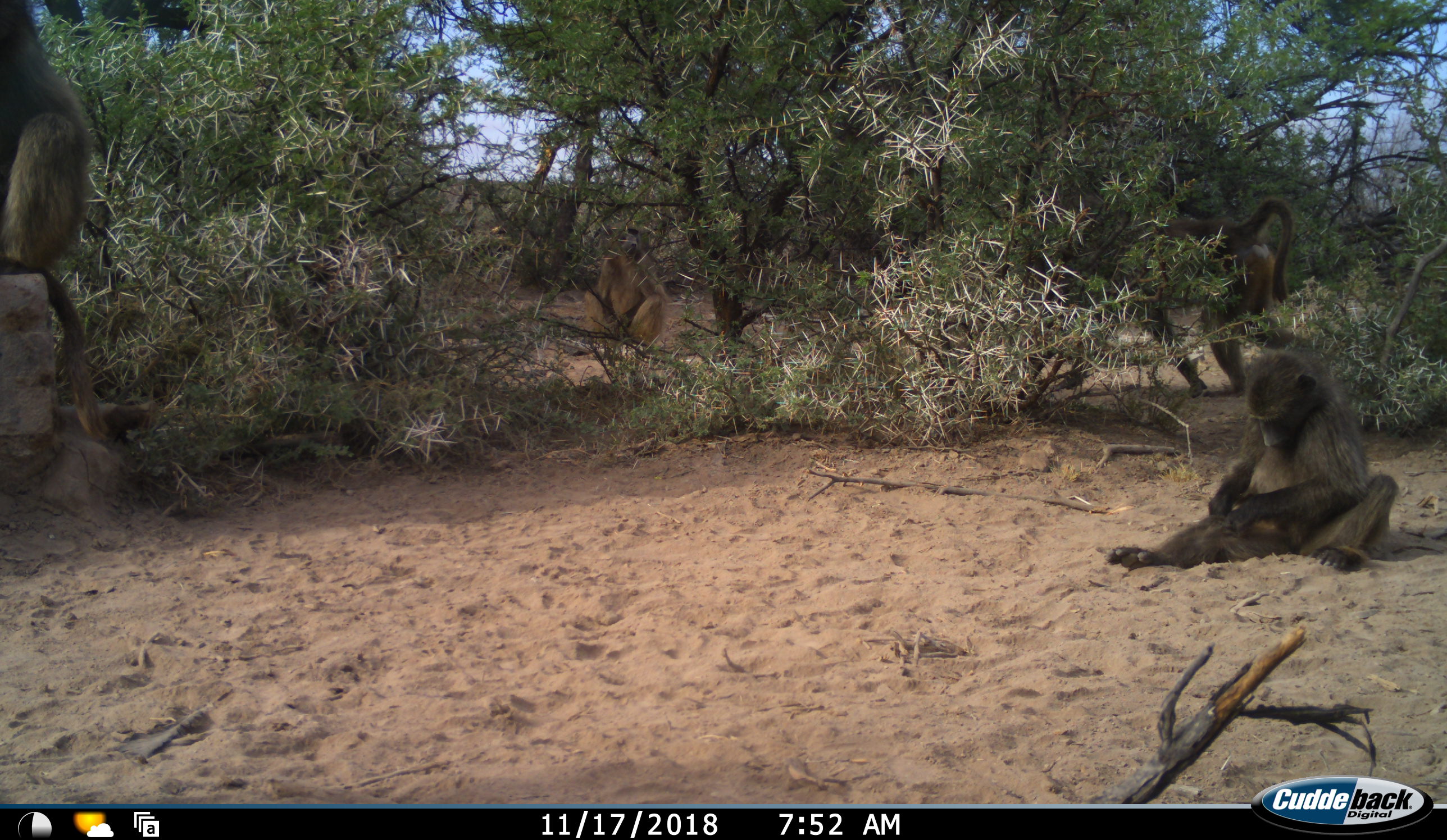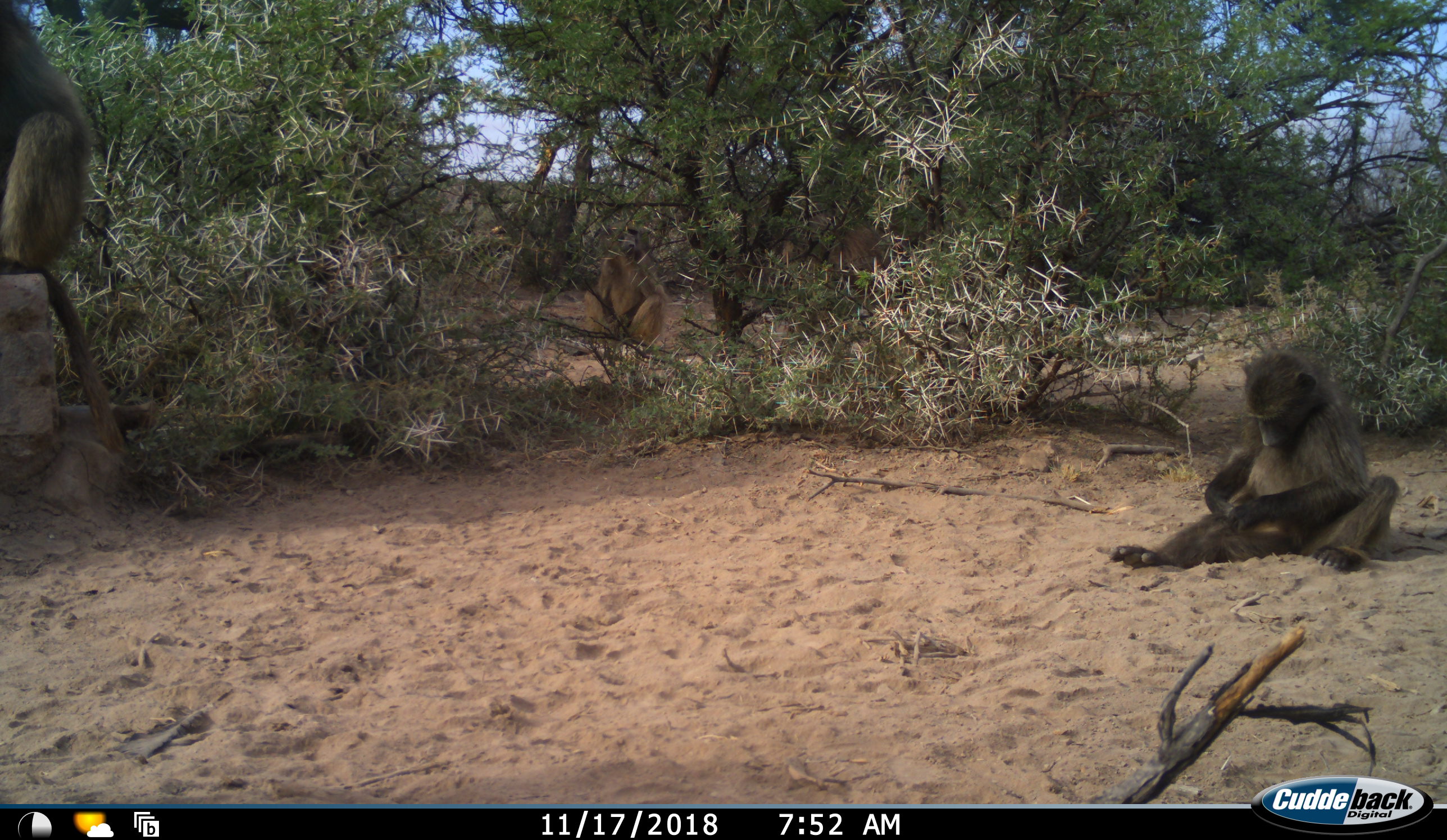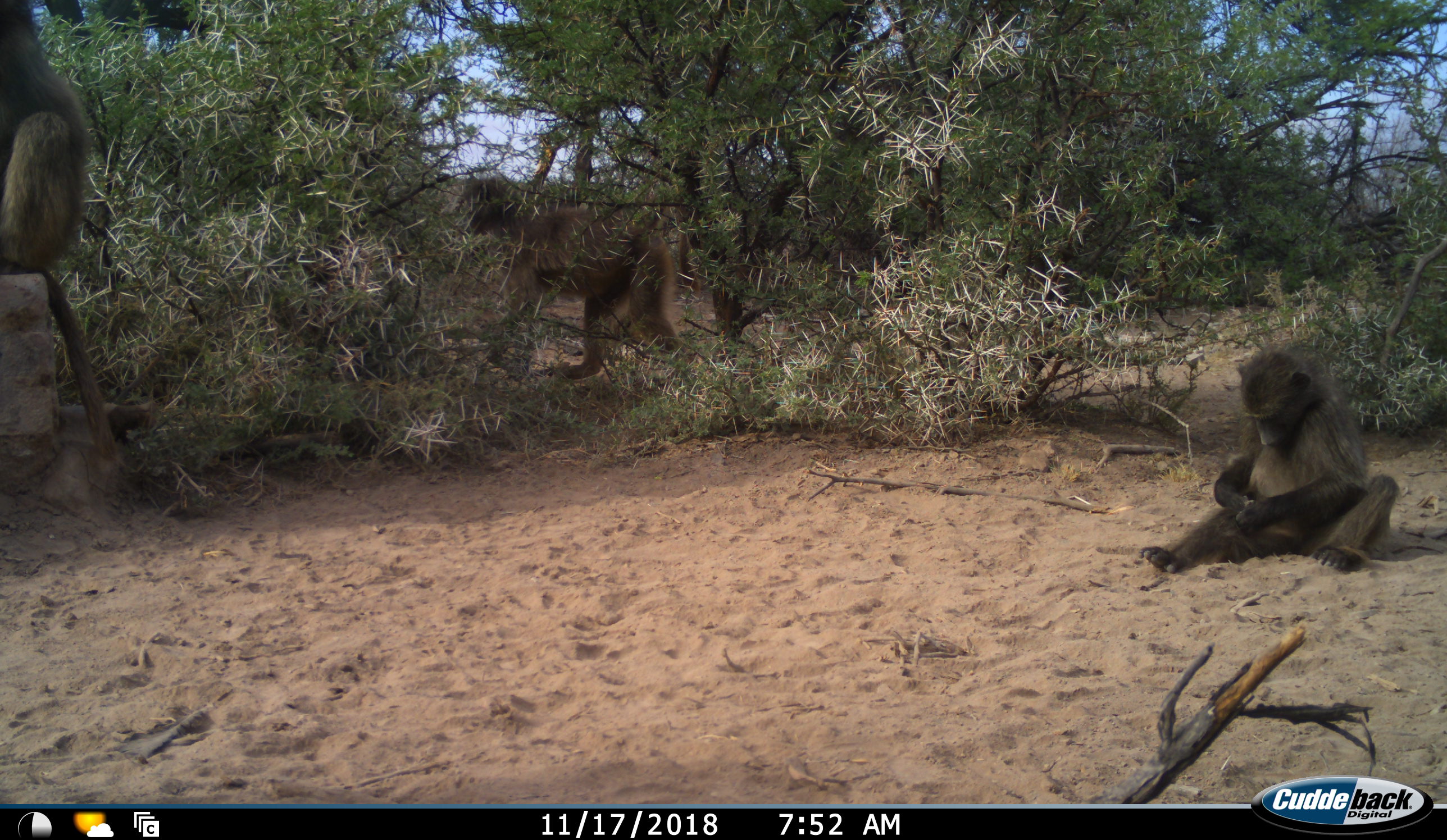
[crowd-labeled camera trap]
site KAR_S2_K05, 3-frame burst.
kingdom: Animalia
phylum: Chordata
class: Mammalia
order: Primates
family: Cercopithecidae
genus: Papio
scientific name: Papio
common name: baboon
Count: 4.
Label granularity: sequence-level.